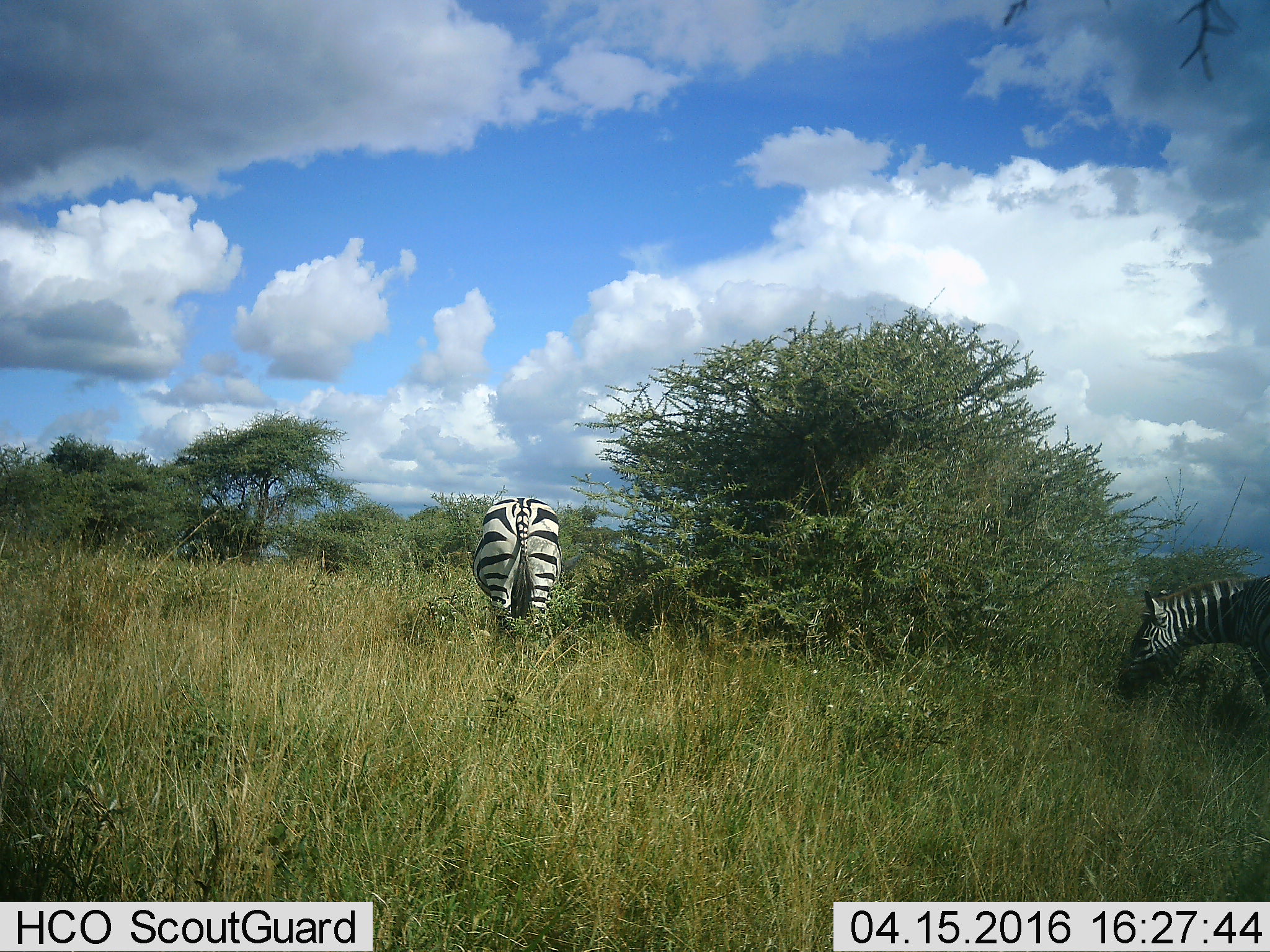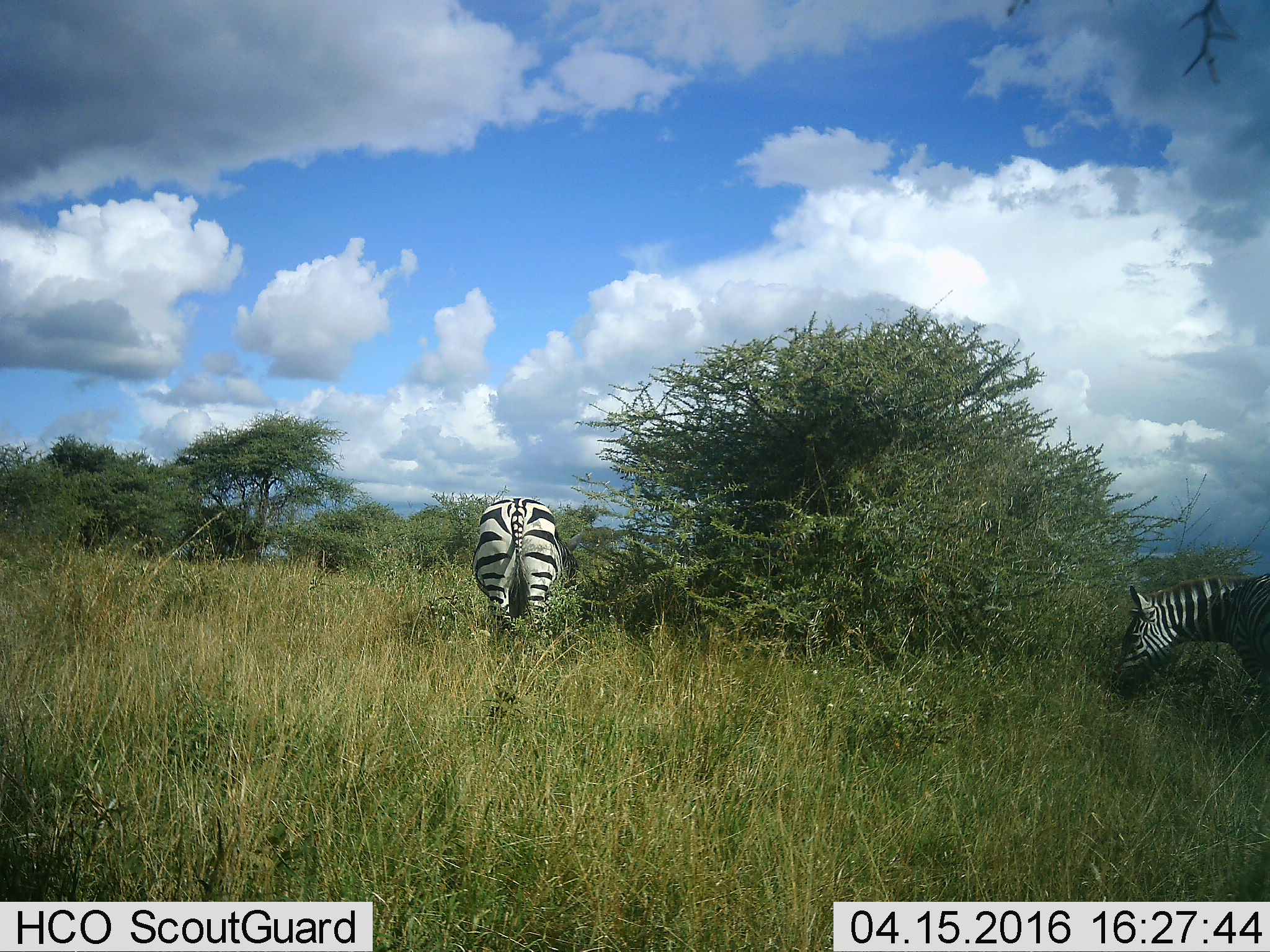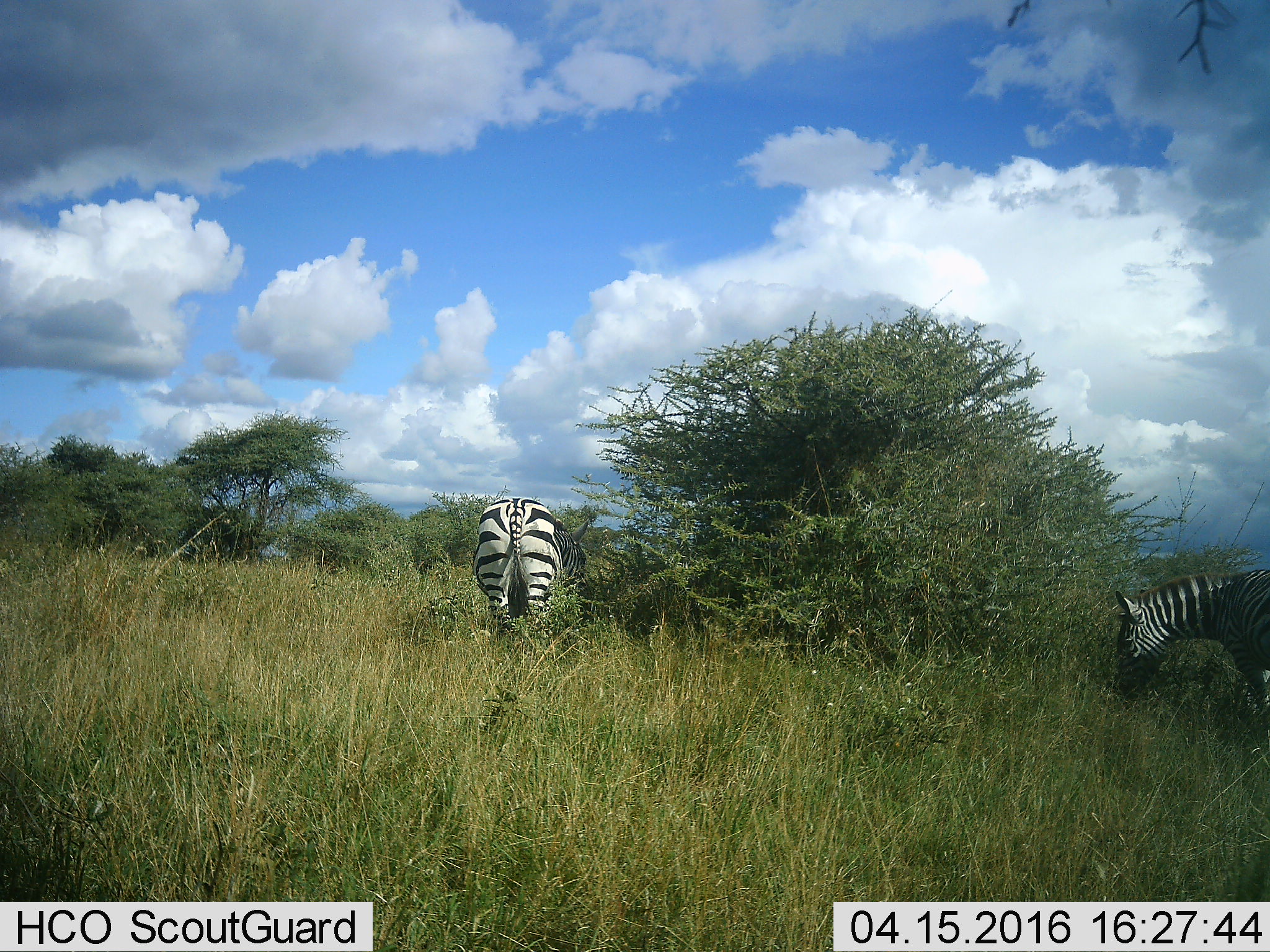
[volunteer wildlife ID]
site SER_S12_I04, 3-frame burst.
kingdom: Animalia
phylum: Chordata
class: Mammalia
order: Perissodactyla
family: Equidae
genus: Equus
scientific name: Equus quagga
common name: plains zebra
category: zebraplains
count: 2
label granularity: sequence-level